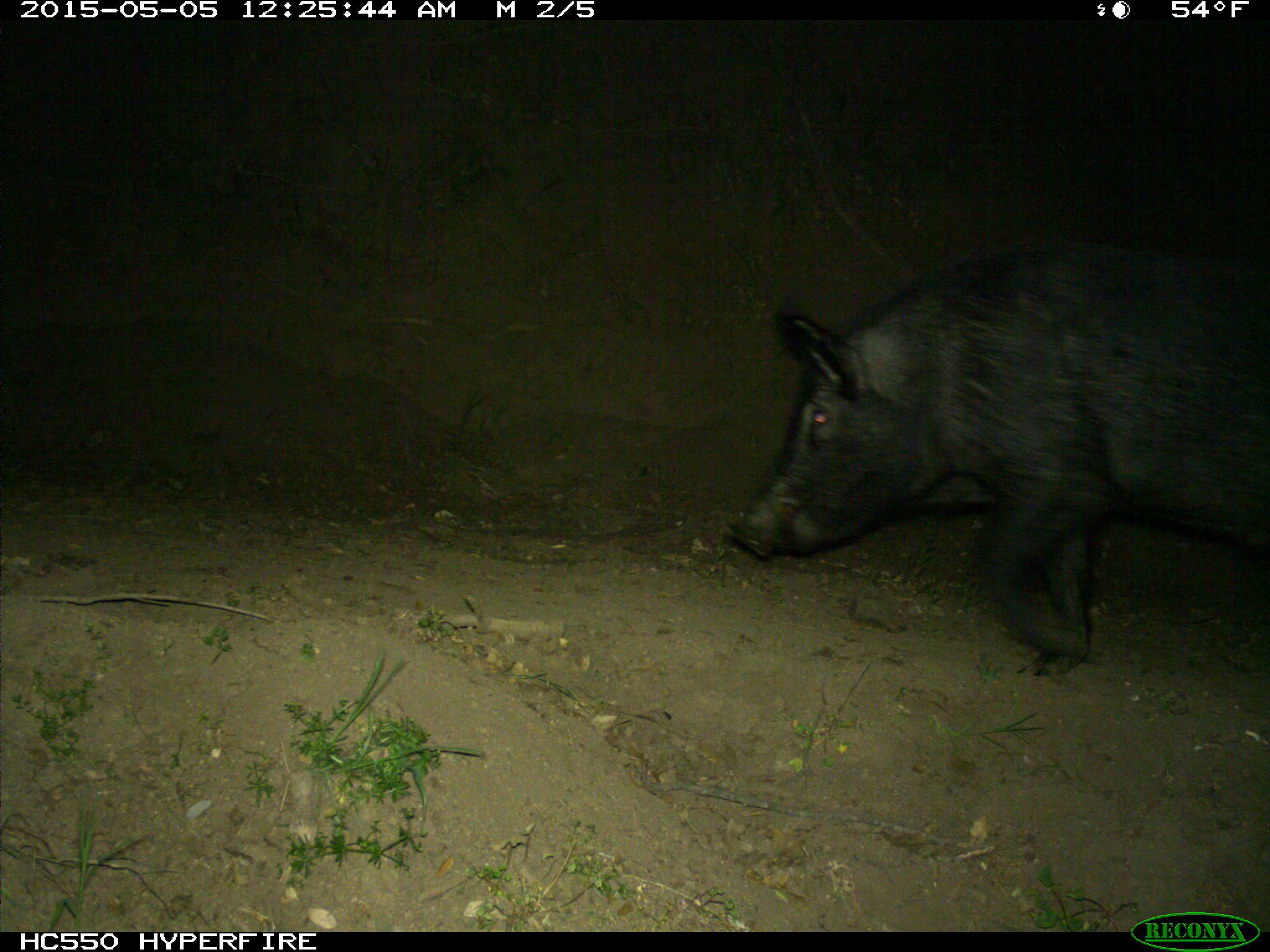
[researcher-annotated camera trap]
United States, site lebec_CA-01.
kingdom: Animalia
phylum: Chordata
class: Mammalia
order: Artiodactyla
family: Suidae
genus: Sus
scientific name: Sus scrofa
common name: wild boar